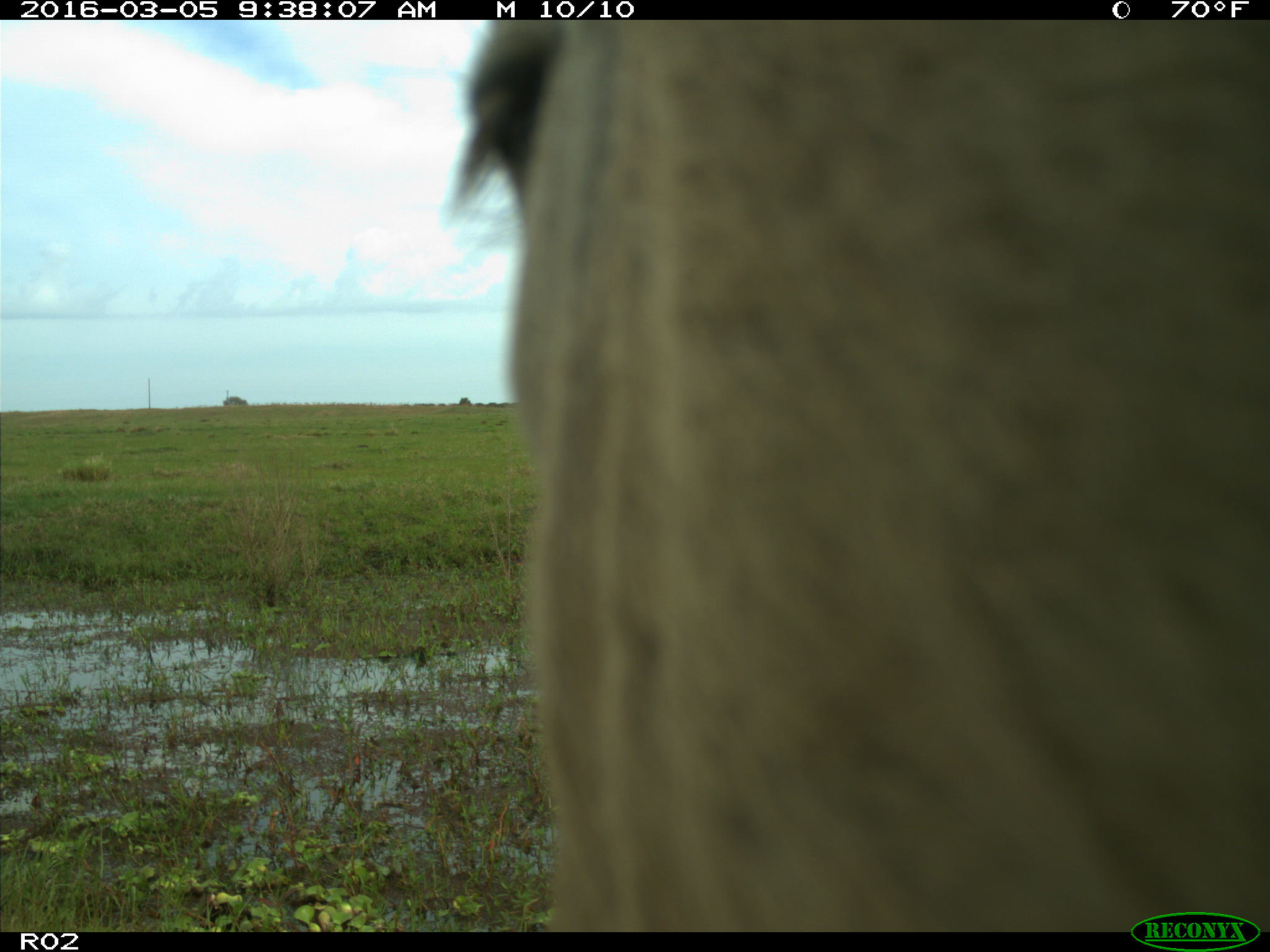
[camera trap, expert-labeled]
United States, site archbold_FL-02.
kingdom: Animalia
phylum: Chordata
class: Mammalia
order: Artiodactyla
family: Bovidae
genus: Bos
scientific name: Bos taurus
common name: domestic cow